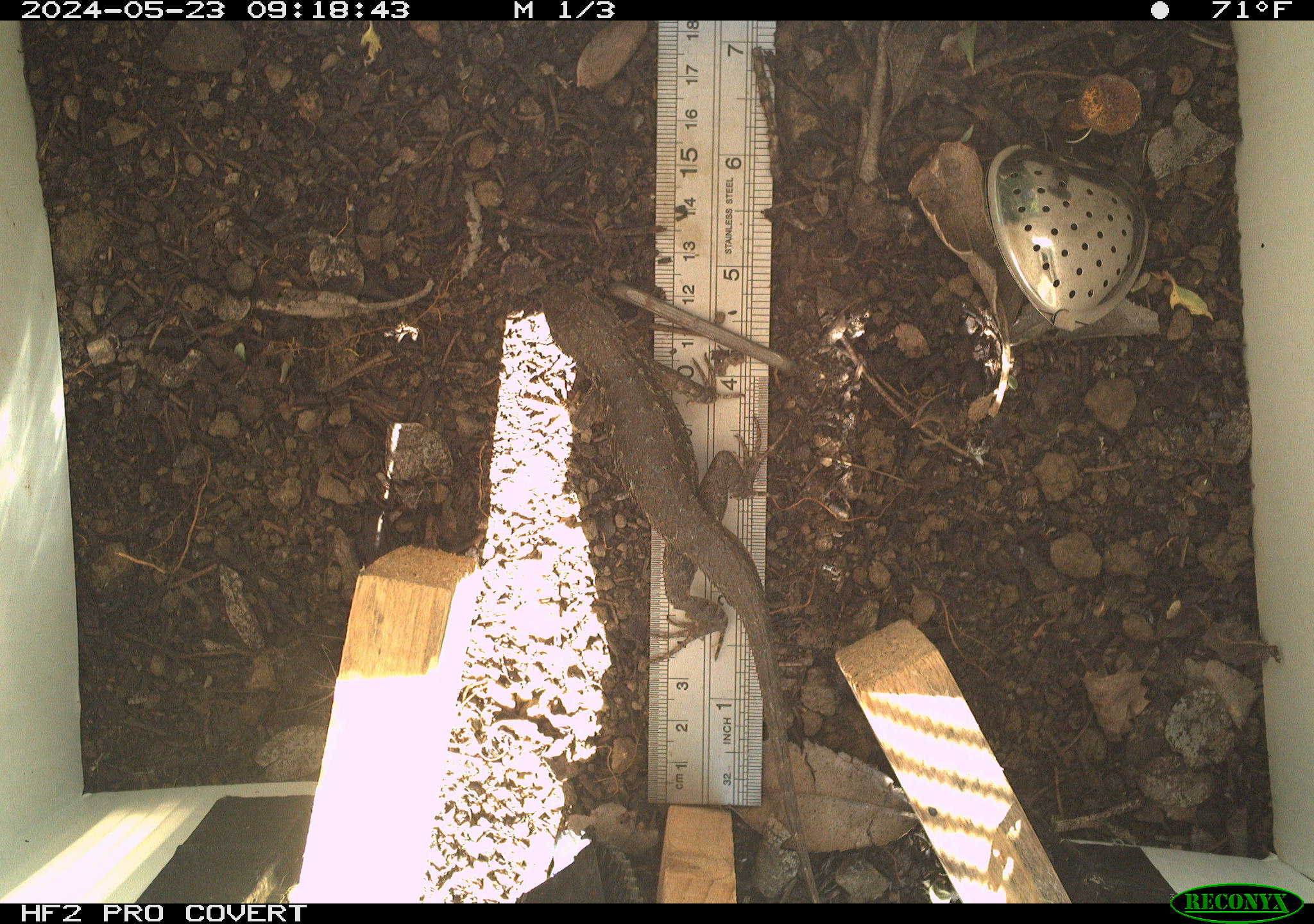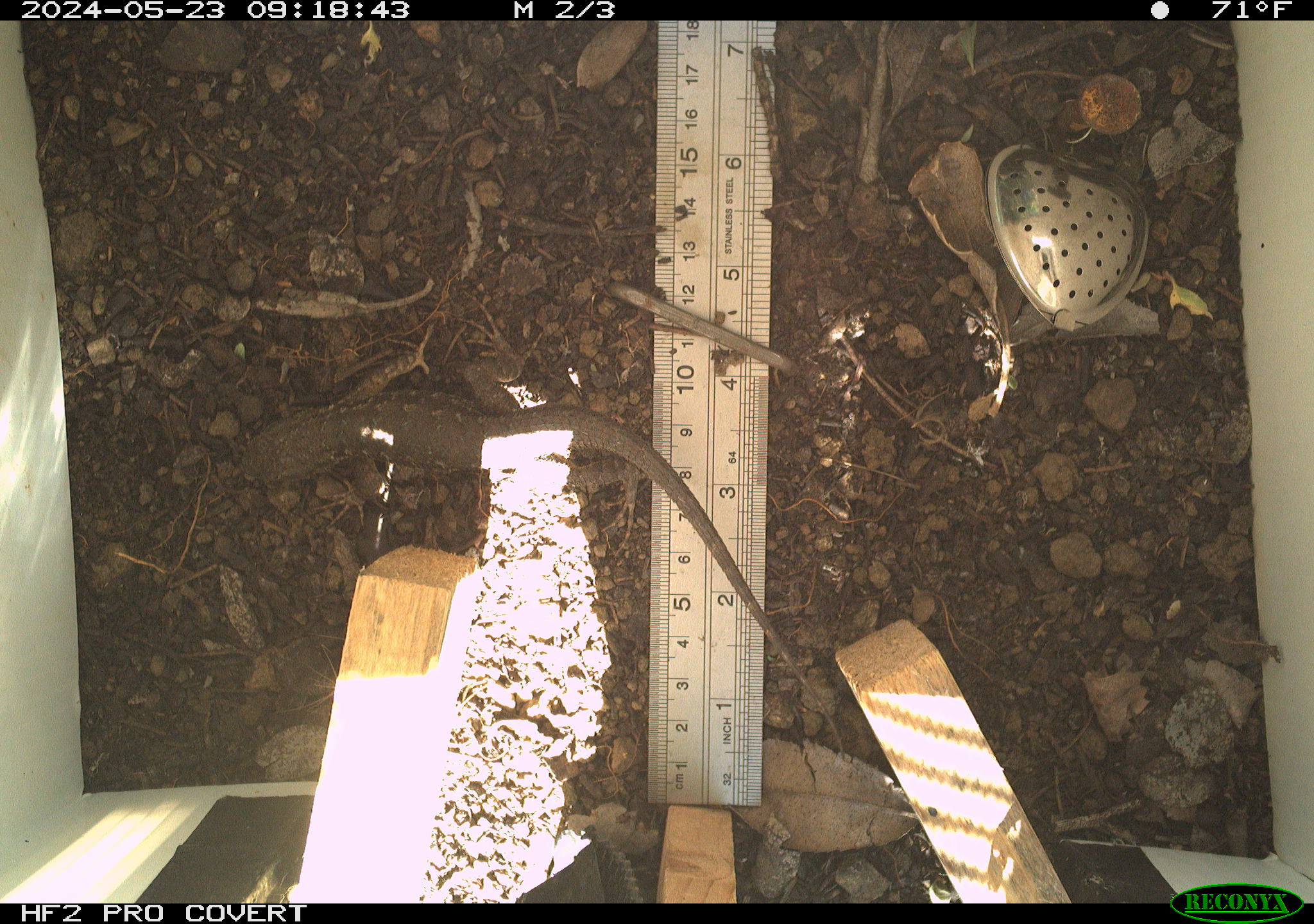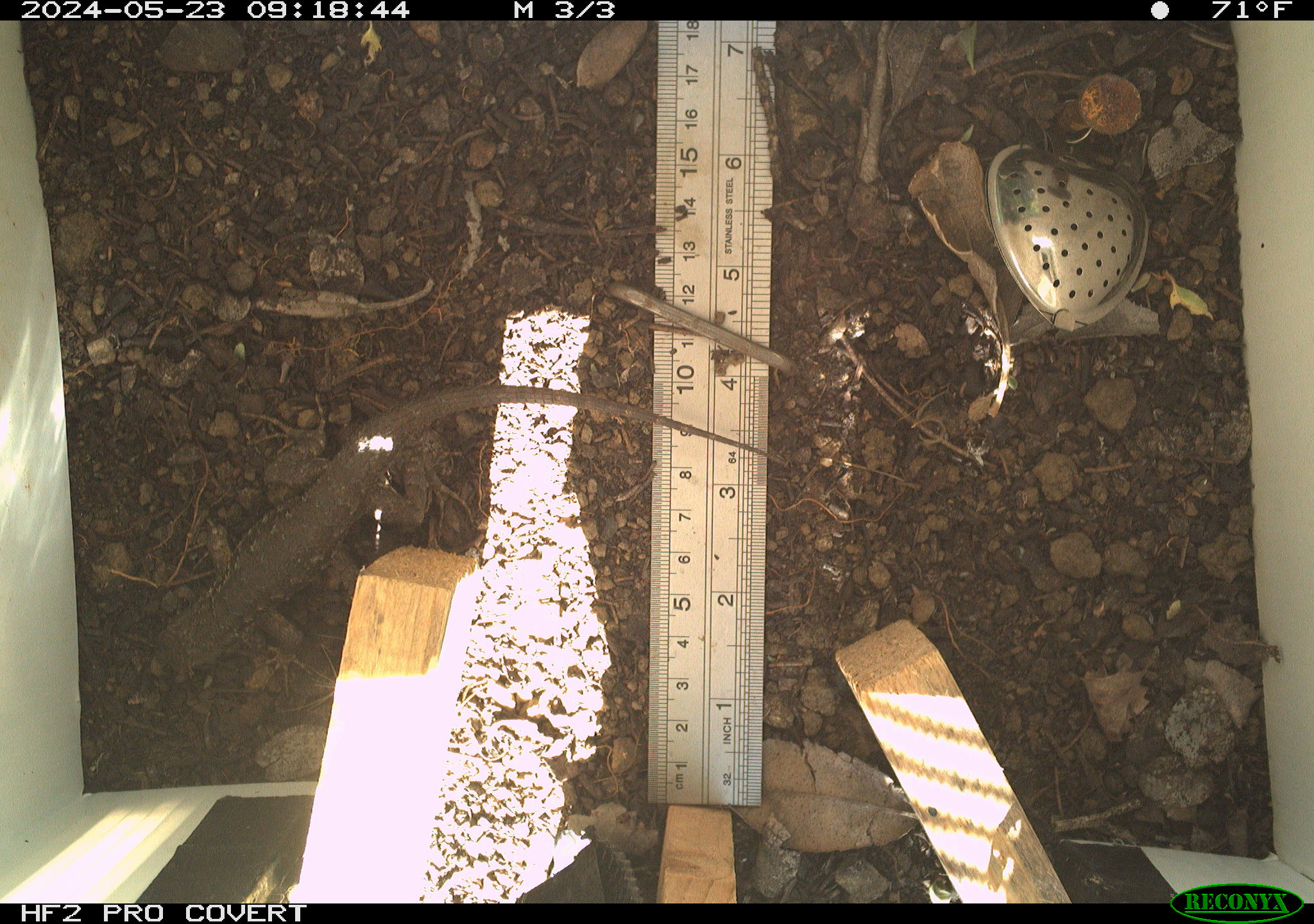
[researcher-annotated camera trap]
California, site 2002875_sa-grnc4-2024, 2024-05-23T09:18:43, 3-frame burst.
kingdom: Animalia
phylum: Chordata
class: Reptilia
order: Squamata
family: Phrynosomatidae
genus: Sceloporus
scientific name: Sceloporus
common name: spiny lizards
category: sceloporus species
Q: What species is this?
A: Sceloporus species (spiny lizards) (Sceloporus).